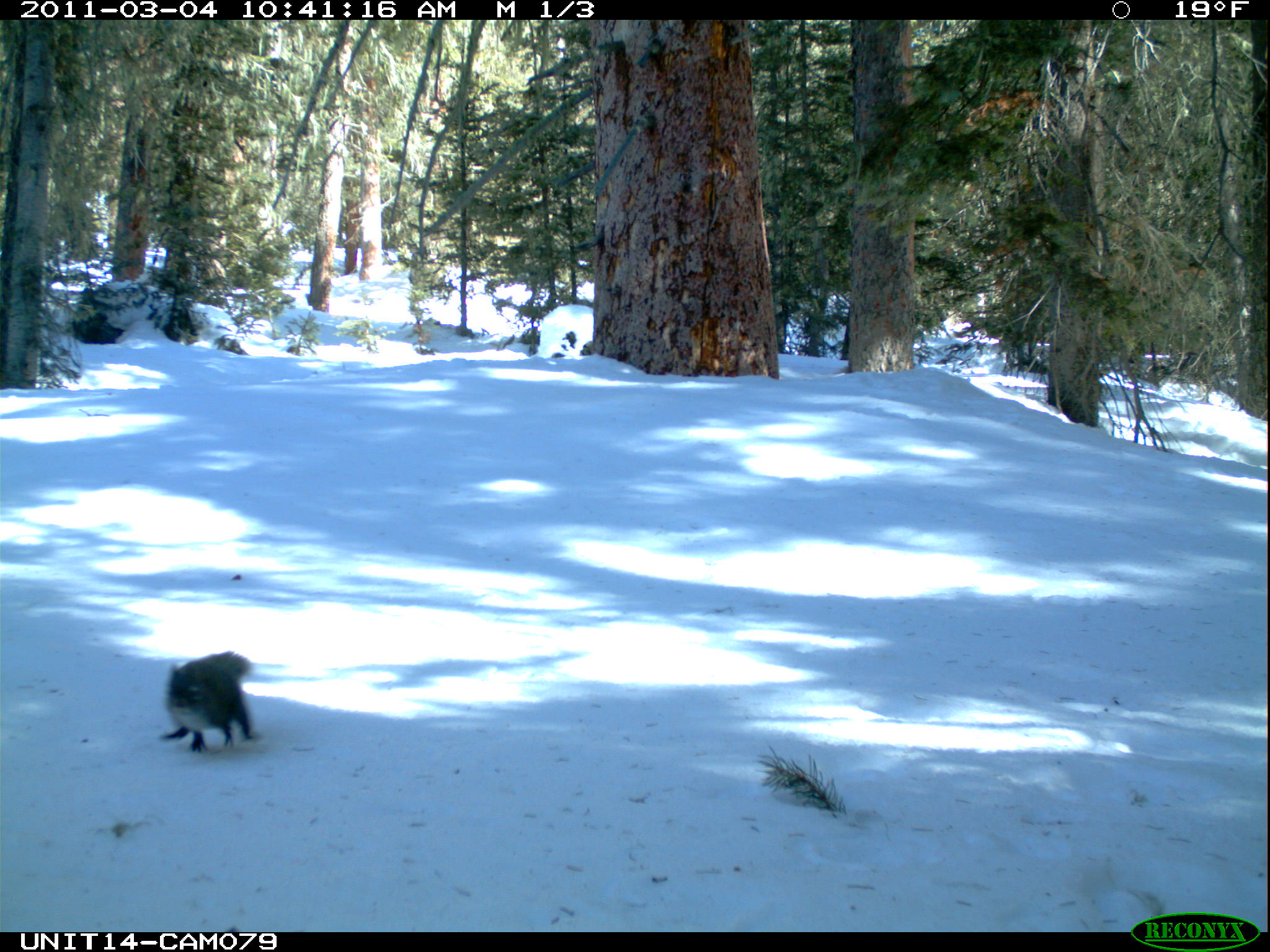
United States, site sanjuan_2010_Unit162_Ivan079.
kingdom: Animalia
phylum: Chordata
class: Mammalia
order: Rodentia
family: Sciuridae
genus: Tamiasciurus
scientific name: Tamiasciurus hudsonicus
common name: american red squirrel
Tamiasciurus hudsonicus (american red squirrel).